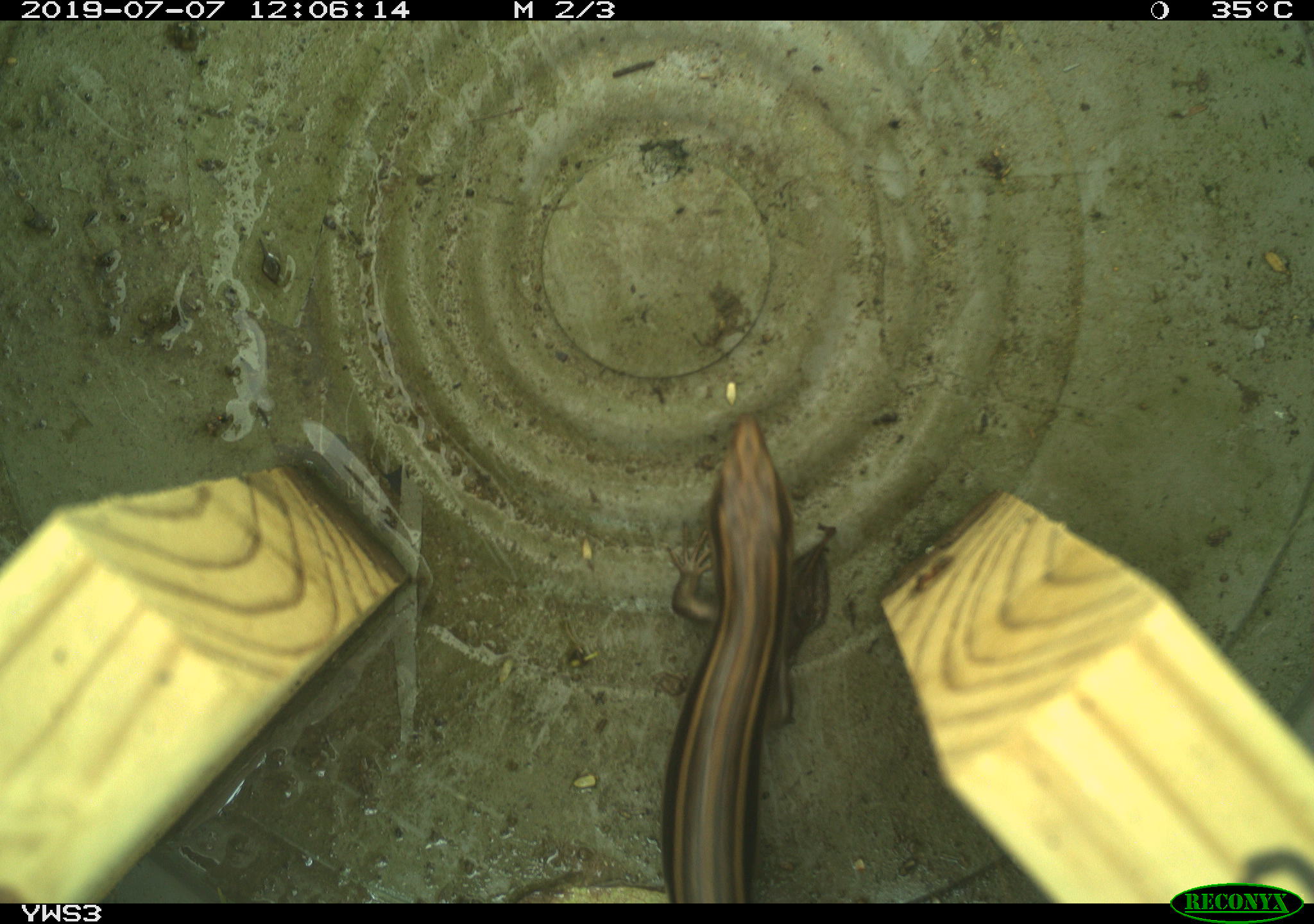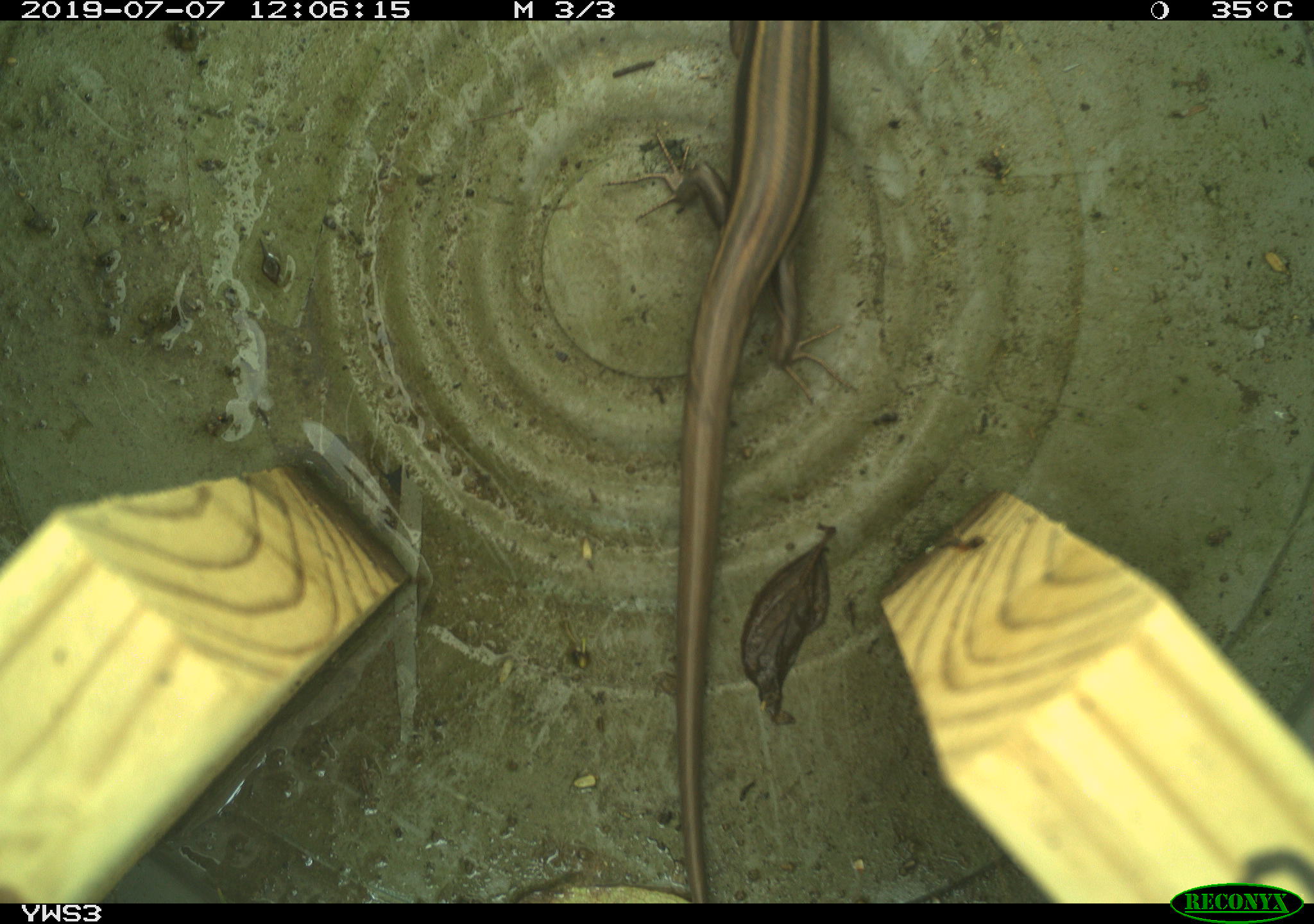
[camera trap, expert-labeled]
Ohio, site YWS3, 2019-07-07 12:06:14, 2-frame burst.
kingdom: Animalia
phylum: Chordata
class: Reptilia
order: Squamata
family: Scincidae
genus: Plestiodon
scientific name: Plestiodon fasciatus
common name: common five-lined skink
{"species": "common five-lined skink (Plestiodon fasciatus)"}